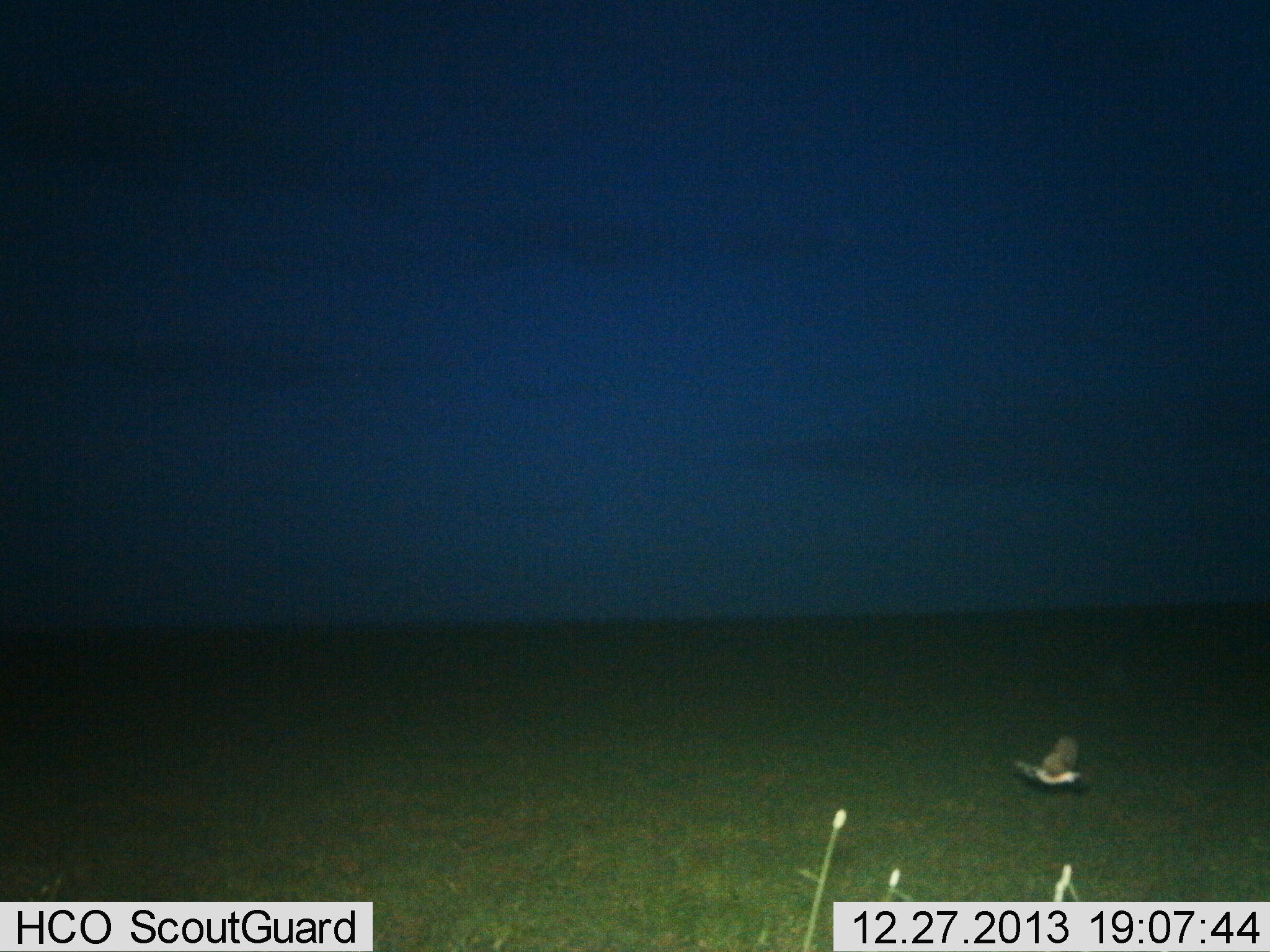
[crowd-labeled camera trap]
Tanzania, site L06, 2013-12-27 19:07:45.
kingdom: Animalia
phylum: Chordata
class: Aves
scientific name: Aves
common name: bird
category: otherbird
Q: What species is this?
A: Otherbird (bird) (Aves).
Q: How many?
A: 1.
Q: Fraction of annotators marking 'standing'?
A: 0%.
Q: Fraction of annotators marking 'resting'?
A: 0%.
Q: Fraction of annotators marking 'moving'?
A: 100%.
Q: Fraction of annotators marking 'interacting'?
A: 0%.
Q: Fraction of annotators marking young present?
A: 0%.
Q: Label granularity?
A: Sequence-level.